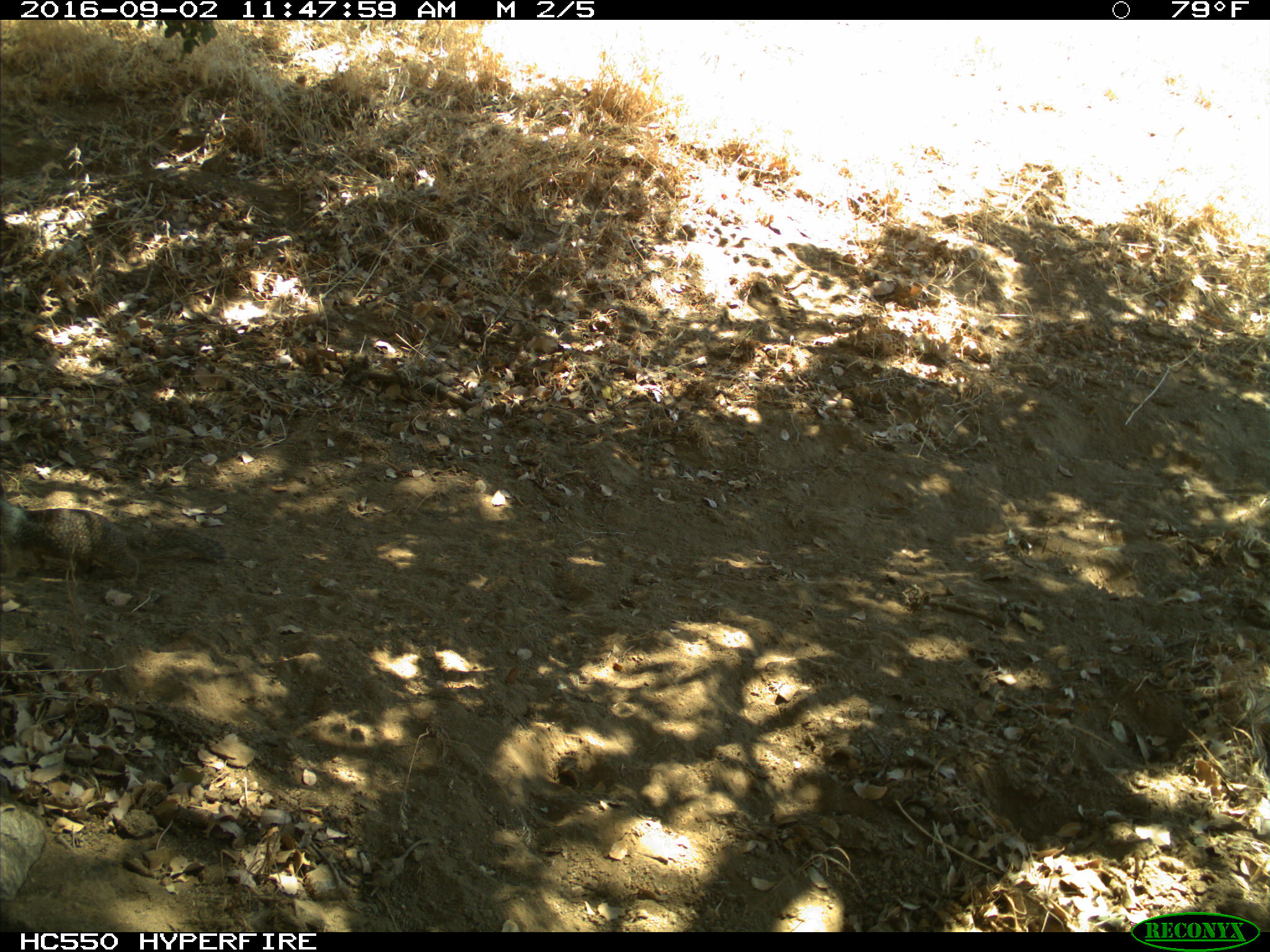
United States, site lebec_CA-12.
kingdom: Animalia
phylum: Chordata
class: Mammalia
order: Rodentia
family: Sciuridae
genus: Otospermophilus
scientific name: Otospermophilus beecheyi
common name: california ground squirrel